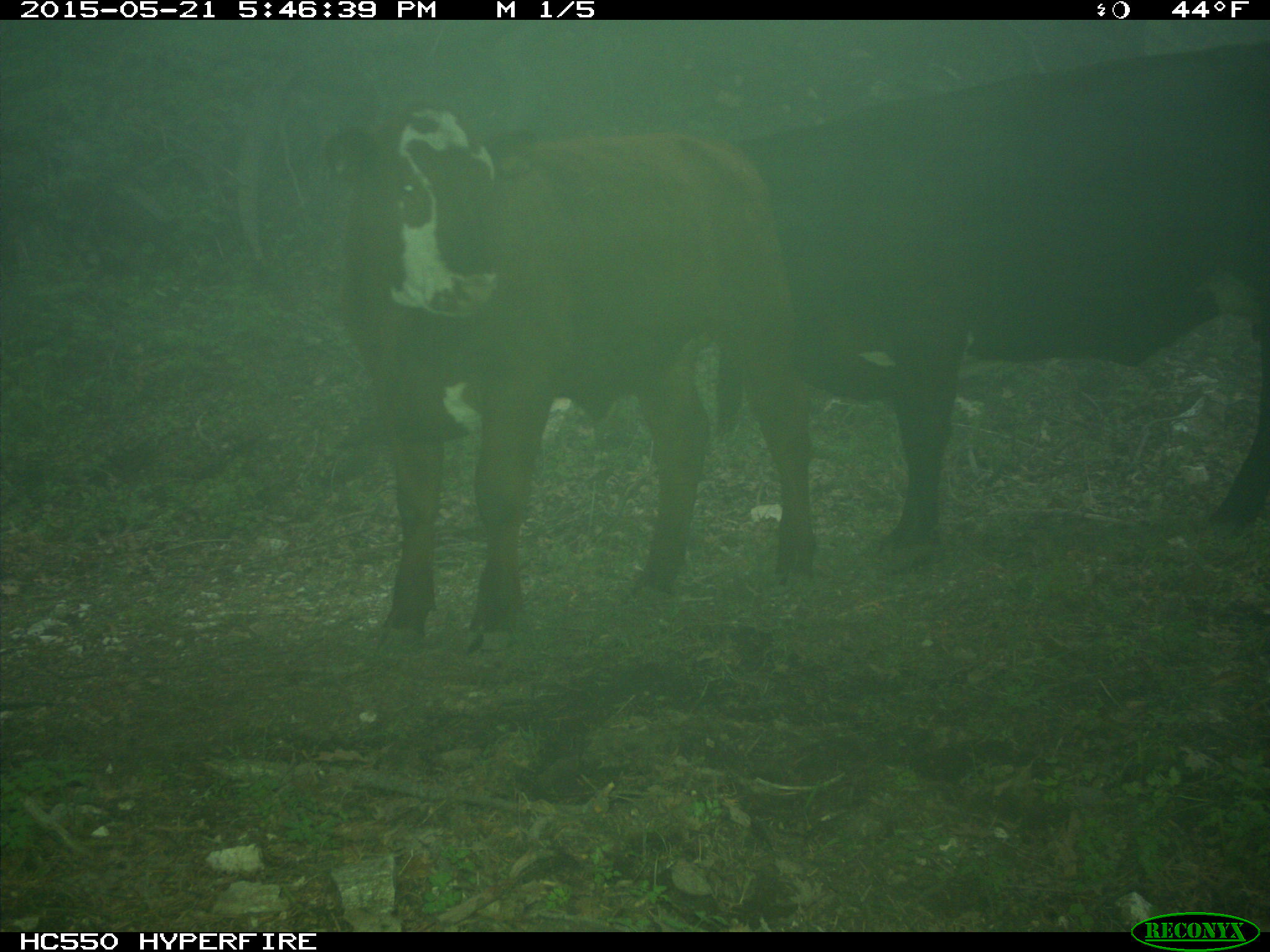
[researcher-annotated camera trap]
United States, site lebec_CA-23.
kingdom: Animalia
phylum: Chordata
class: Mammalia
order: Artiodactyla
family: Bovidae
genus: Bos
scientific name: Bos taurus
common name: domestic cow